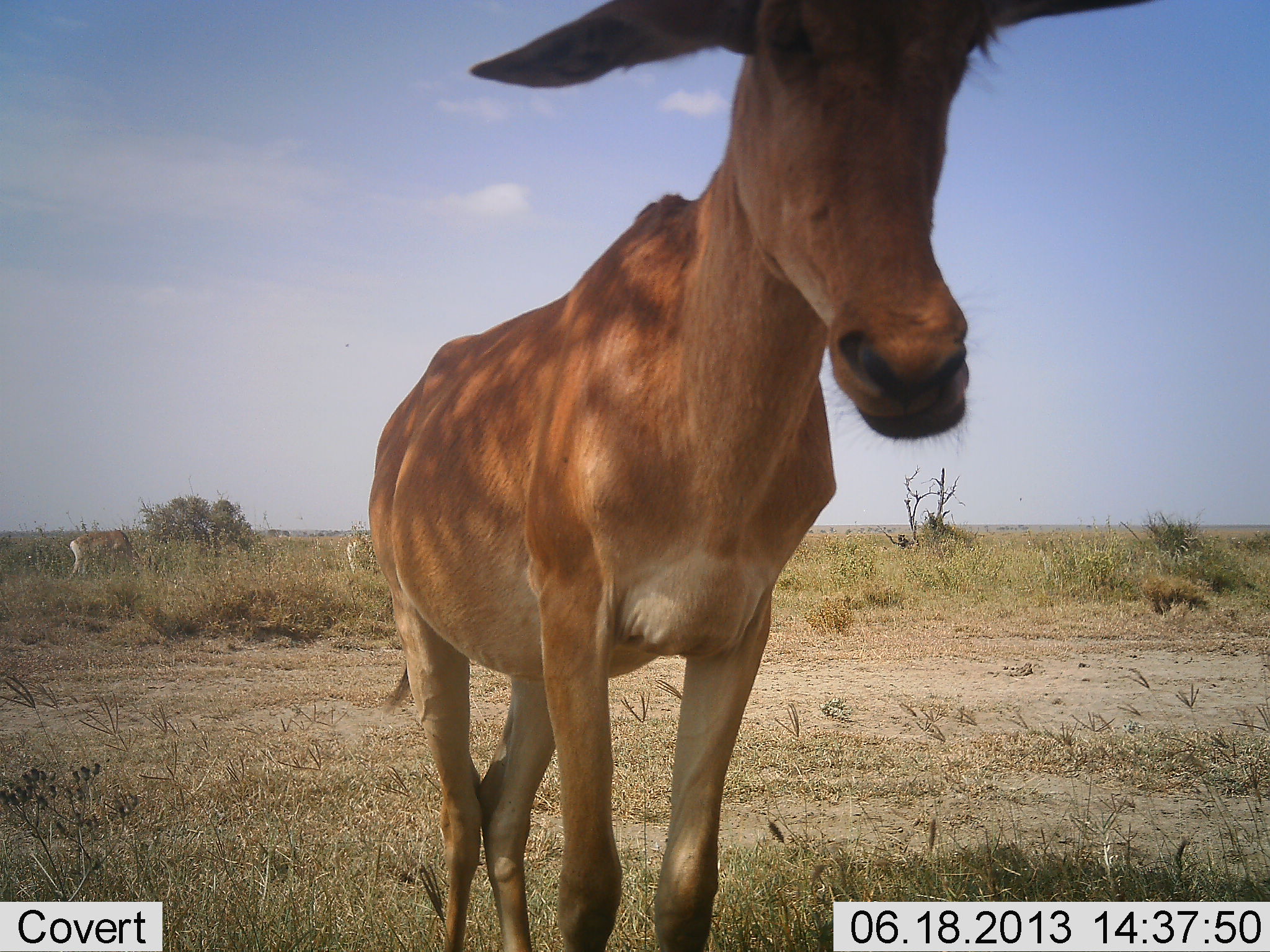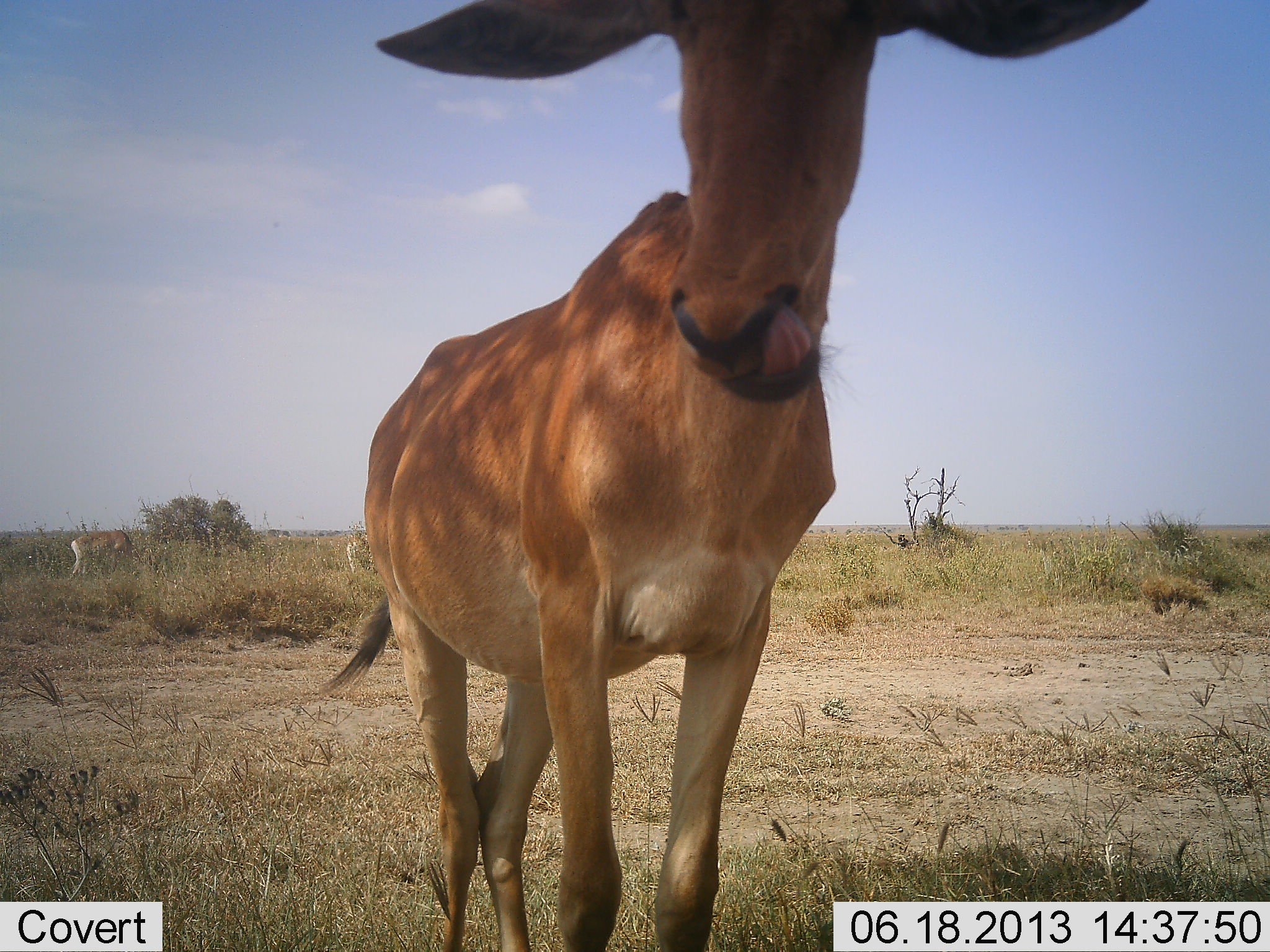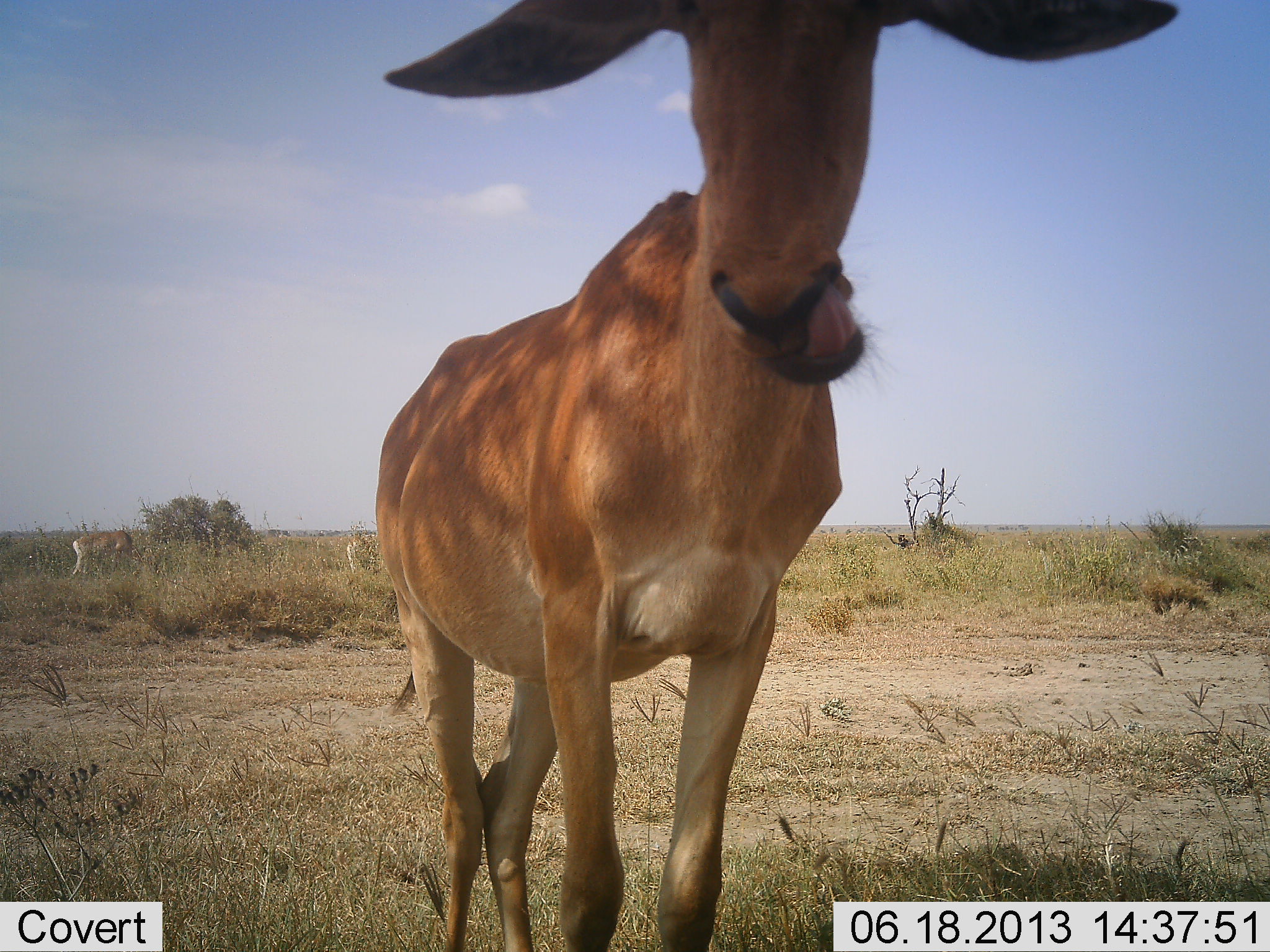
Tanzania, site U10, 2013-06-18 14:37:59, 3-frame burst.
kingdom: Animalia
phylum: Chordata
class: Mammalia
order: Artiodactyla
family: Bovidae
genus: Alcelaphus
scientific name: Alcelaphus buselaphus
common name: hartebeest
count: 2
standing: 100%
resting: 0%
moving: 0%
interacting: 0%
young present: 0%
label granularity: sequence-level